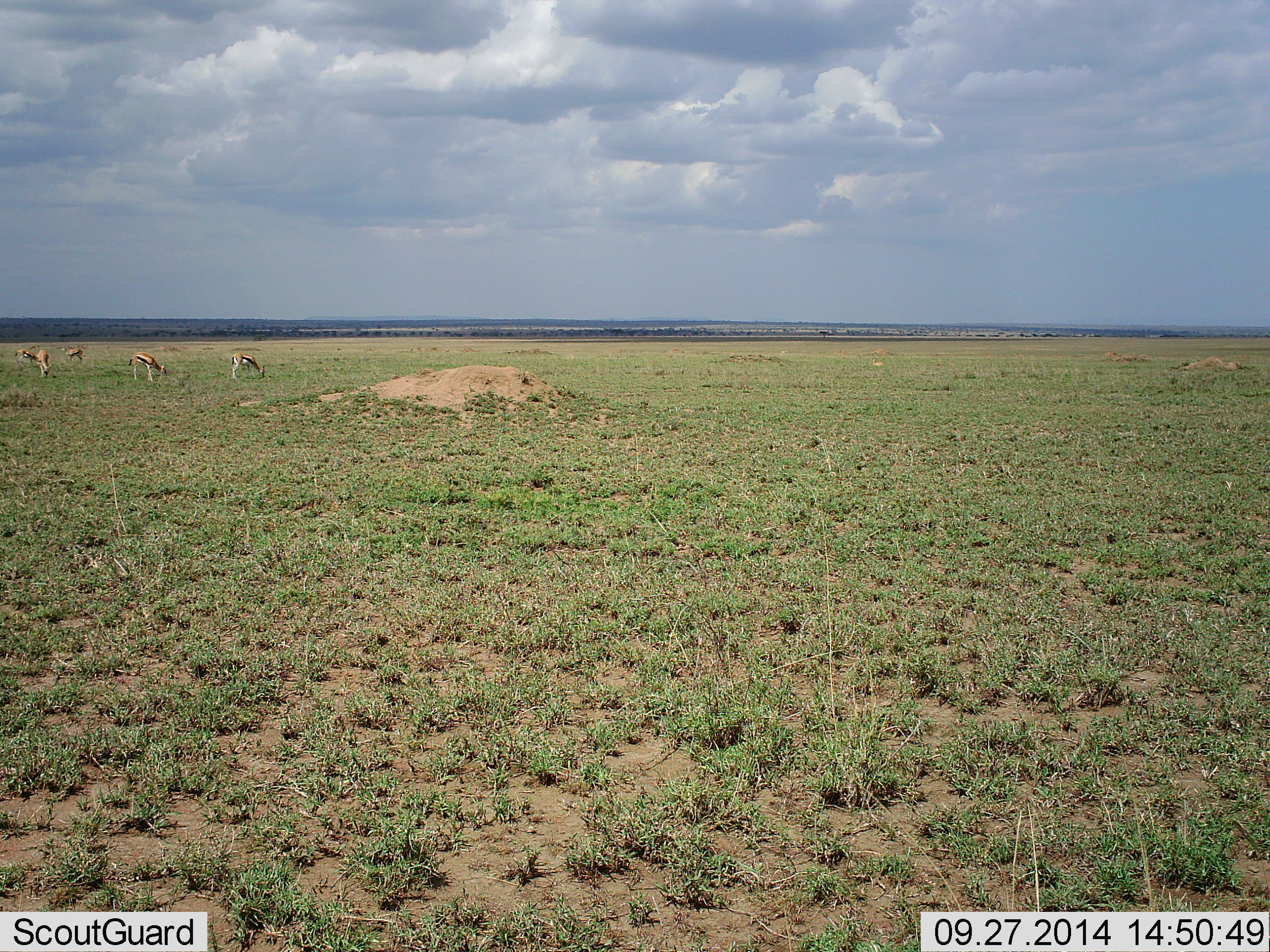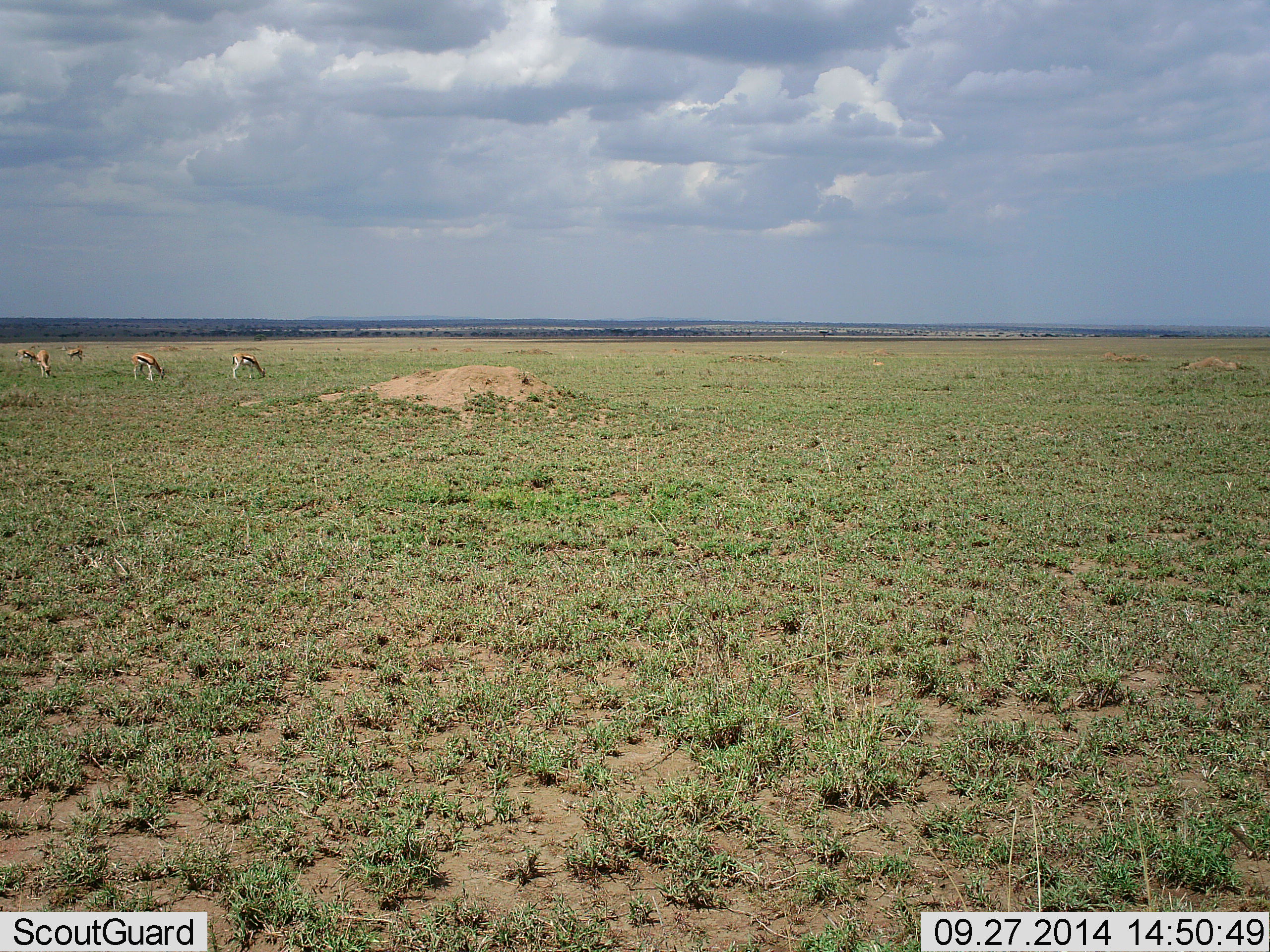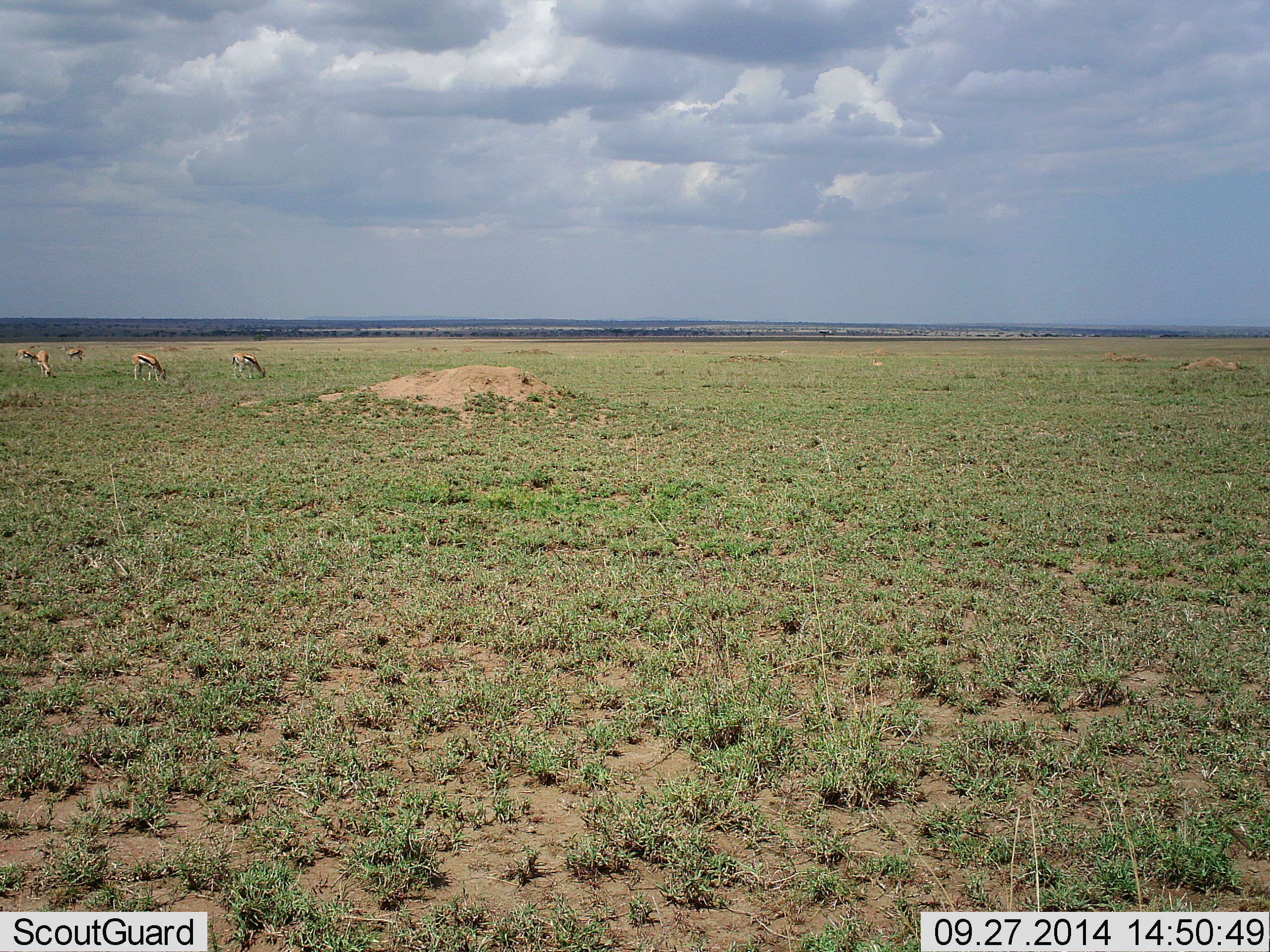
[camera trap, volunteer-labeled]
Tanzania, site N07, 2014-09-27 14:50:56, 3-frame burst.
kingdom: Animalia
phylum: Chordata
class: Mammalia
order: Artiodactyla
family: Bovidae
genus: Eudorcas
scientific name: Eudorcas thomsonii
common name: thomson's gazelle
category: gazellethomsons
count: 5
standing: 20%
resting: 0%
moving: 0%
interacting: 0%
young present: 0%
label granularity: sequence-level